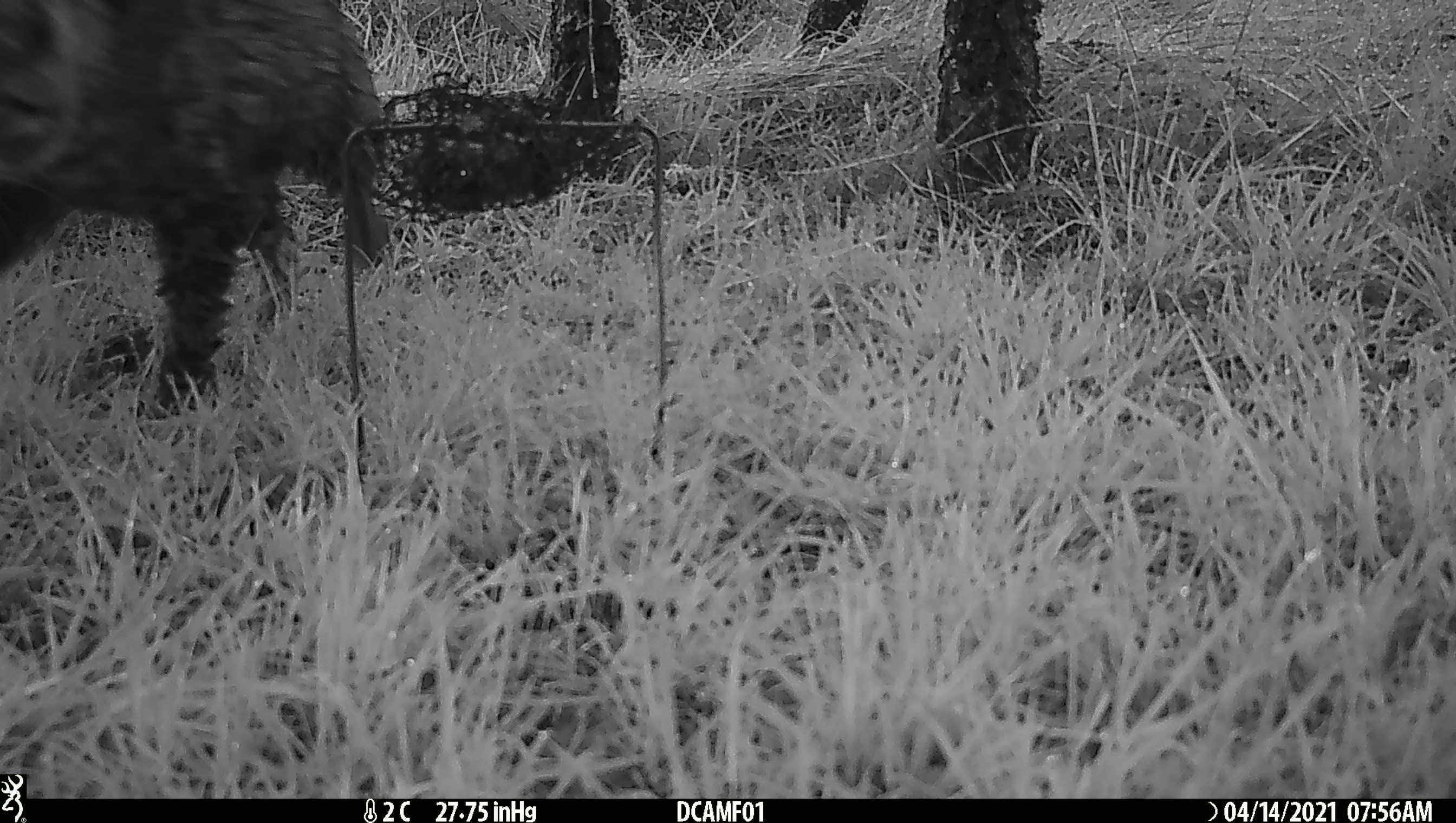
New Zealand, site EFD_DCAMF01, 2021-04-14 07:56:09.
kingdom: Animalia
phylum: Chordata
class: Mammalia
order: Carnivora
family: Felidae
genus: Felis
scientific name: Felis catus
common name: domestic cat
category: cat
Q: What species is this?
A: Cat (domestic cat) (Felis catus).